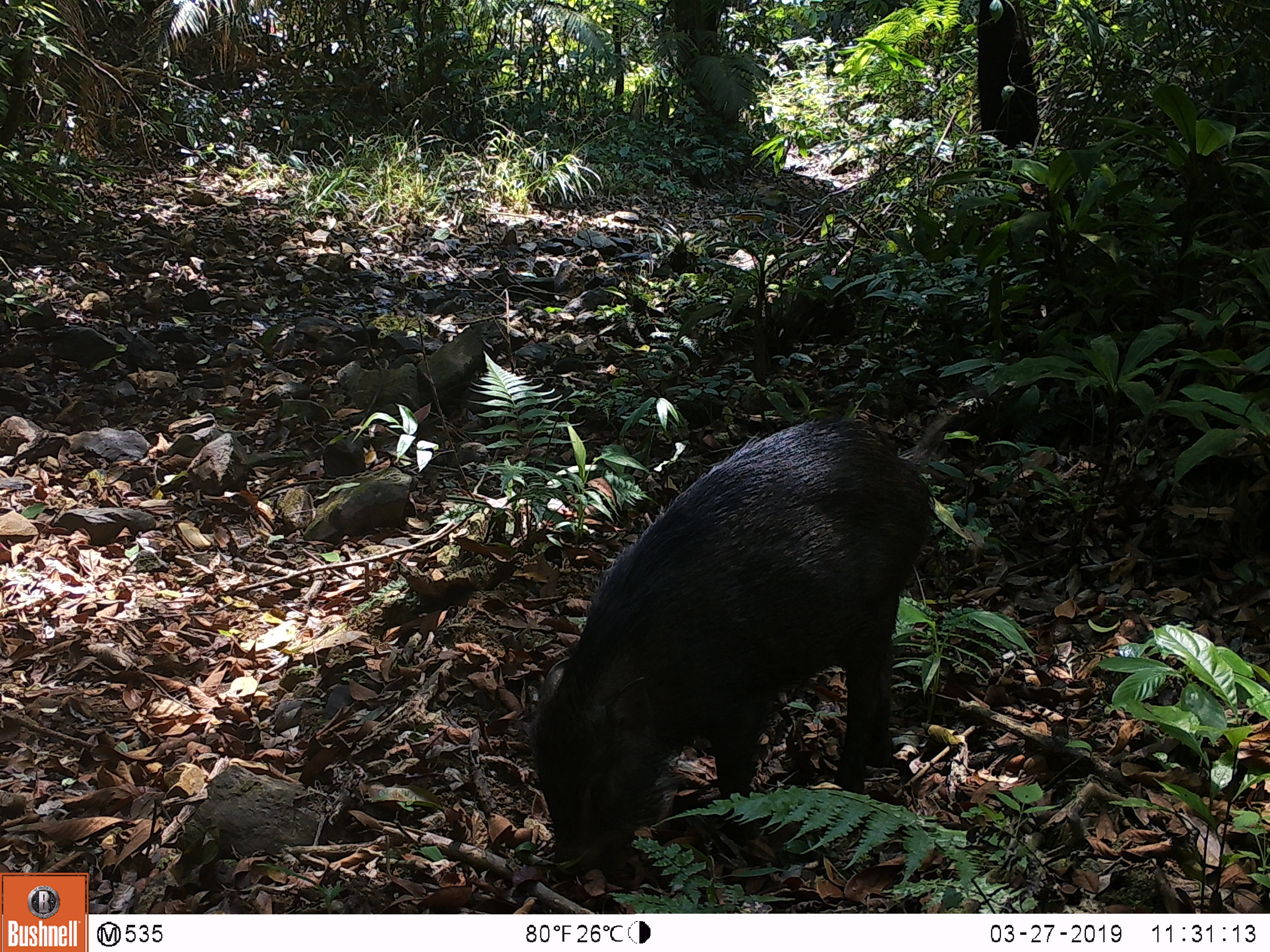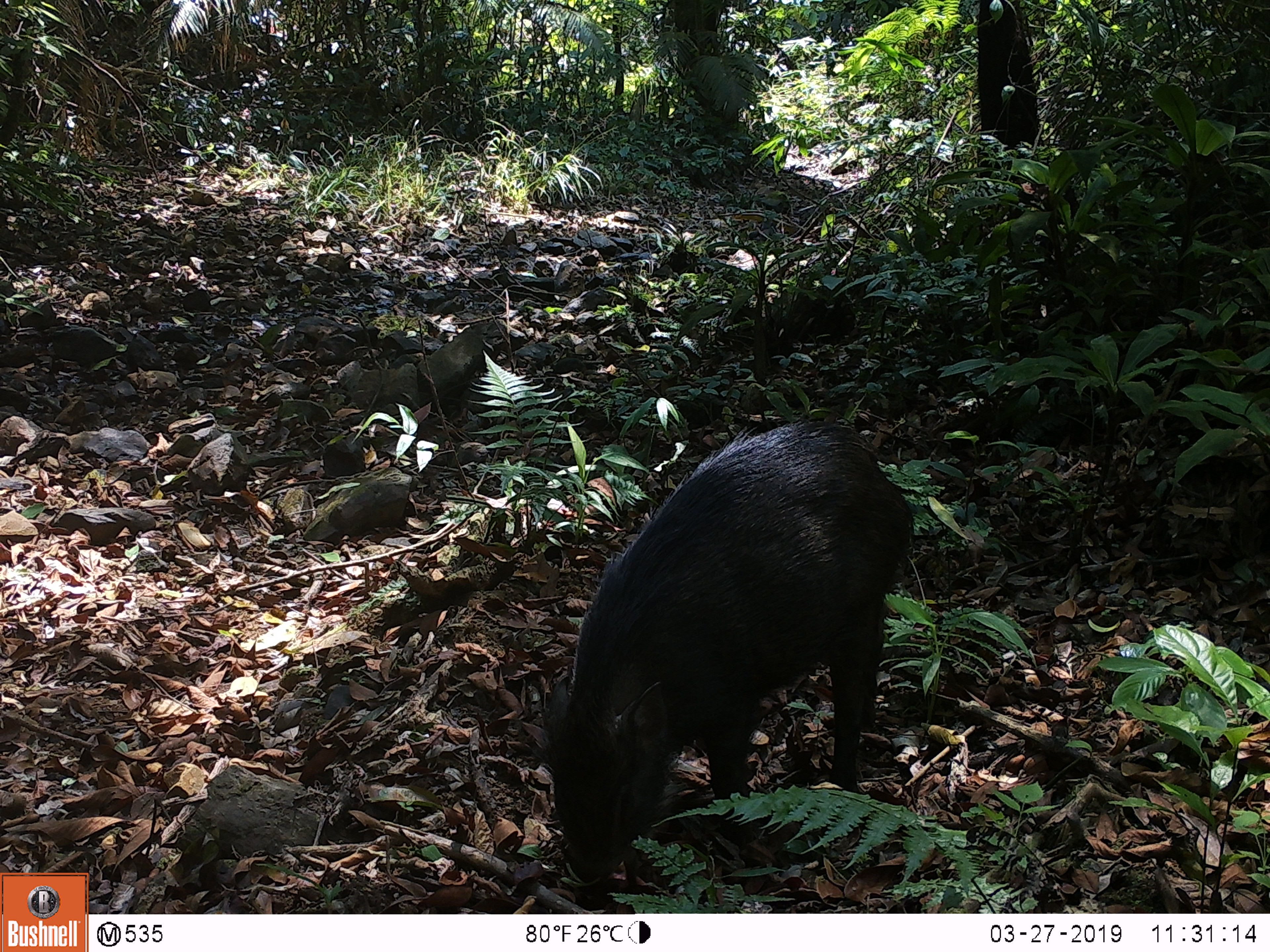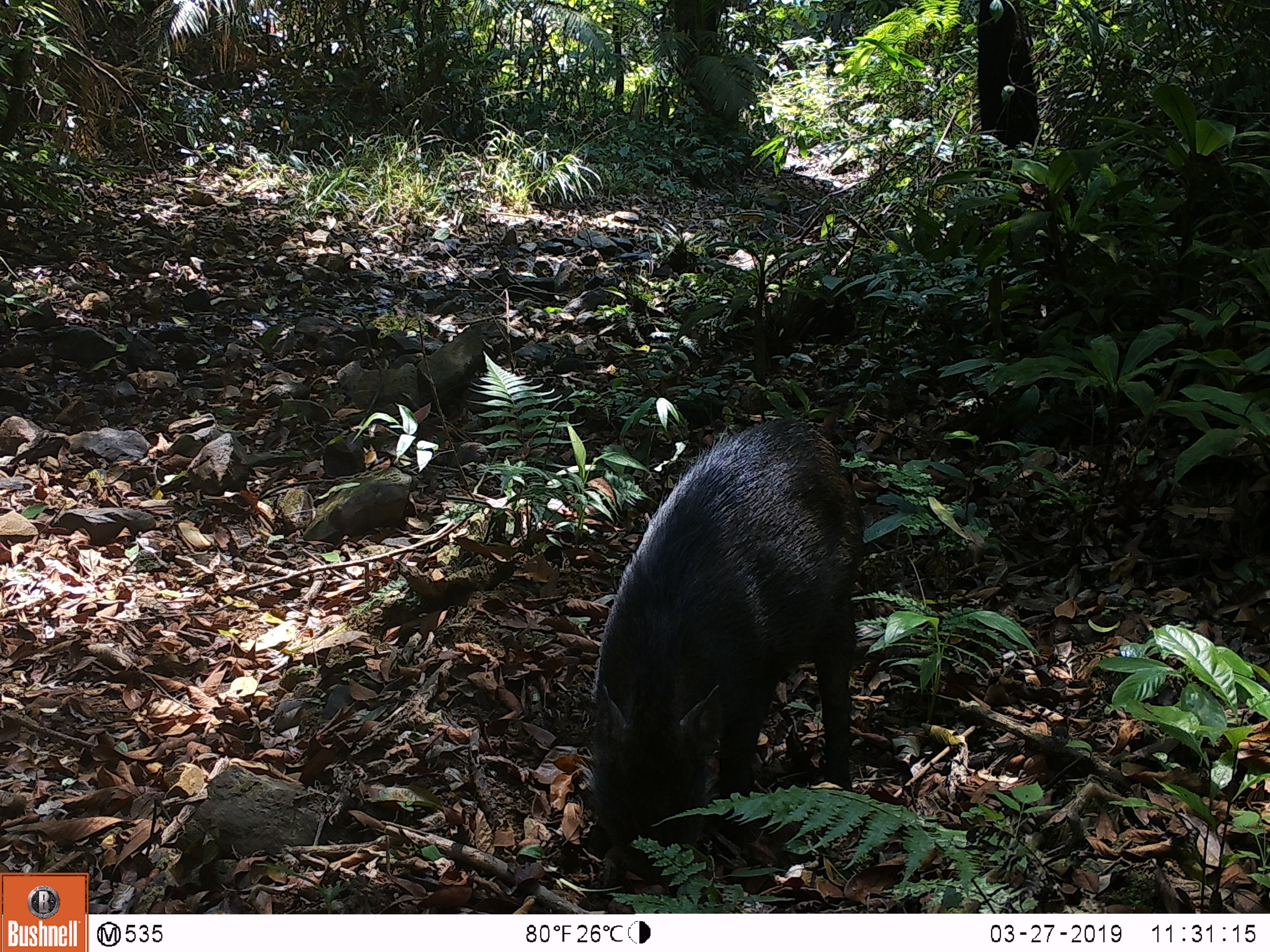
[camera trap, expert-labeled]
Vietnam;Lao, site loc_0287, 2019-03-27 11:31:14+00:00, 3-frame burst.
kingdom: Animalia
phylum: Chordata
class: Mammalia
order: Artiodactyla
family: Suidae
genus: Sus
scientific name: Sus scrofa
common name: eurasian wild pig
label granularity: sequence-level